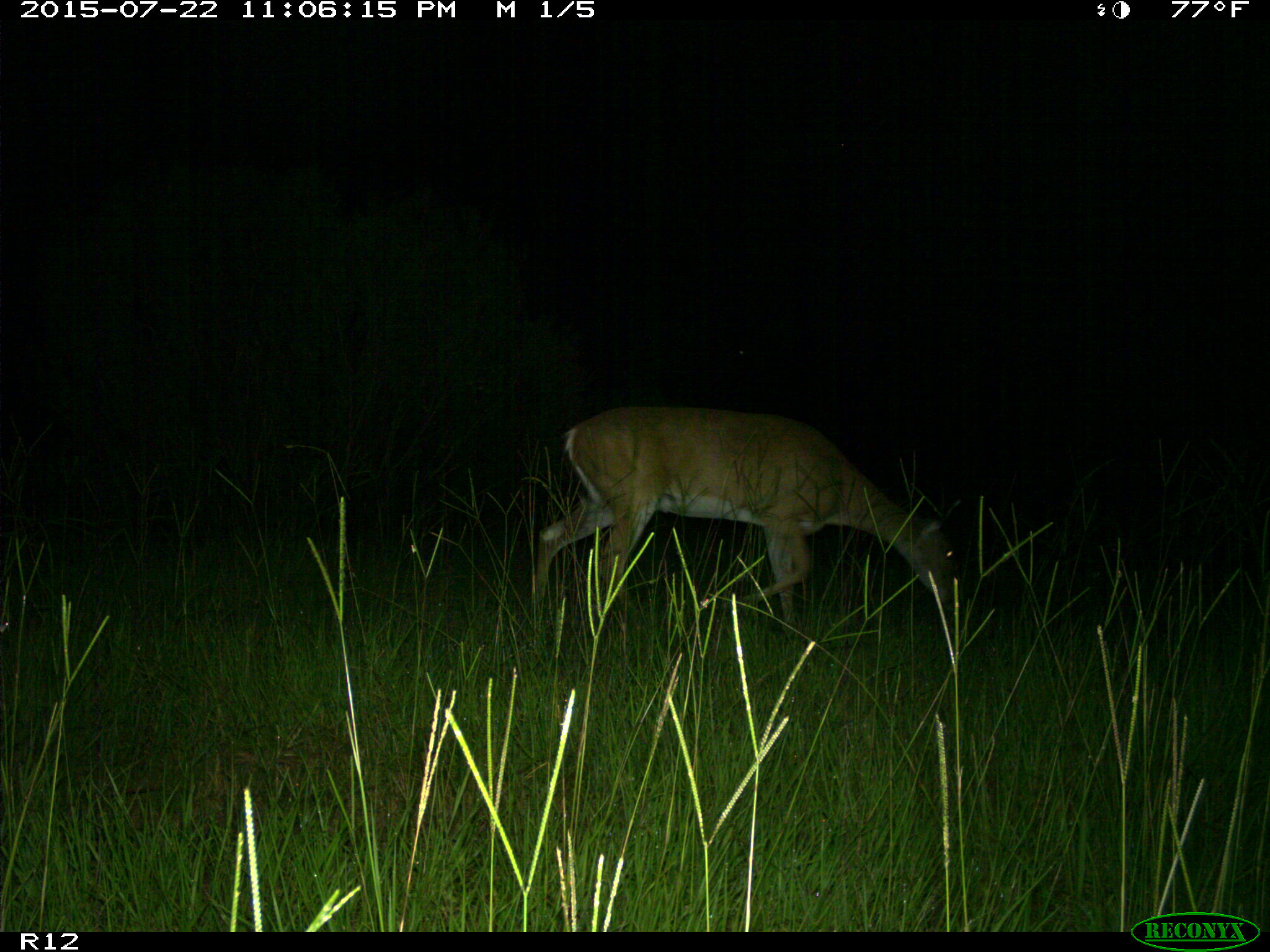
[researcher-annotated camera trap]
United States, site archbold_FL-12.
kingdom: Animalia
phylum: Chordata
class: Mammalia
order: Artiodactyla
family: Cervidae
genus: Odocoileus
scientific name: Odocoileus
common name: deer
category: unidentified deer